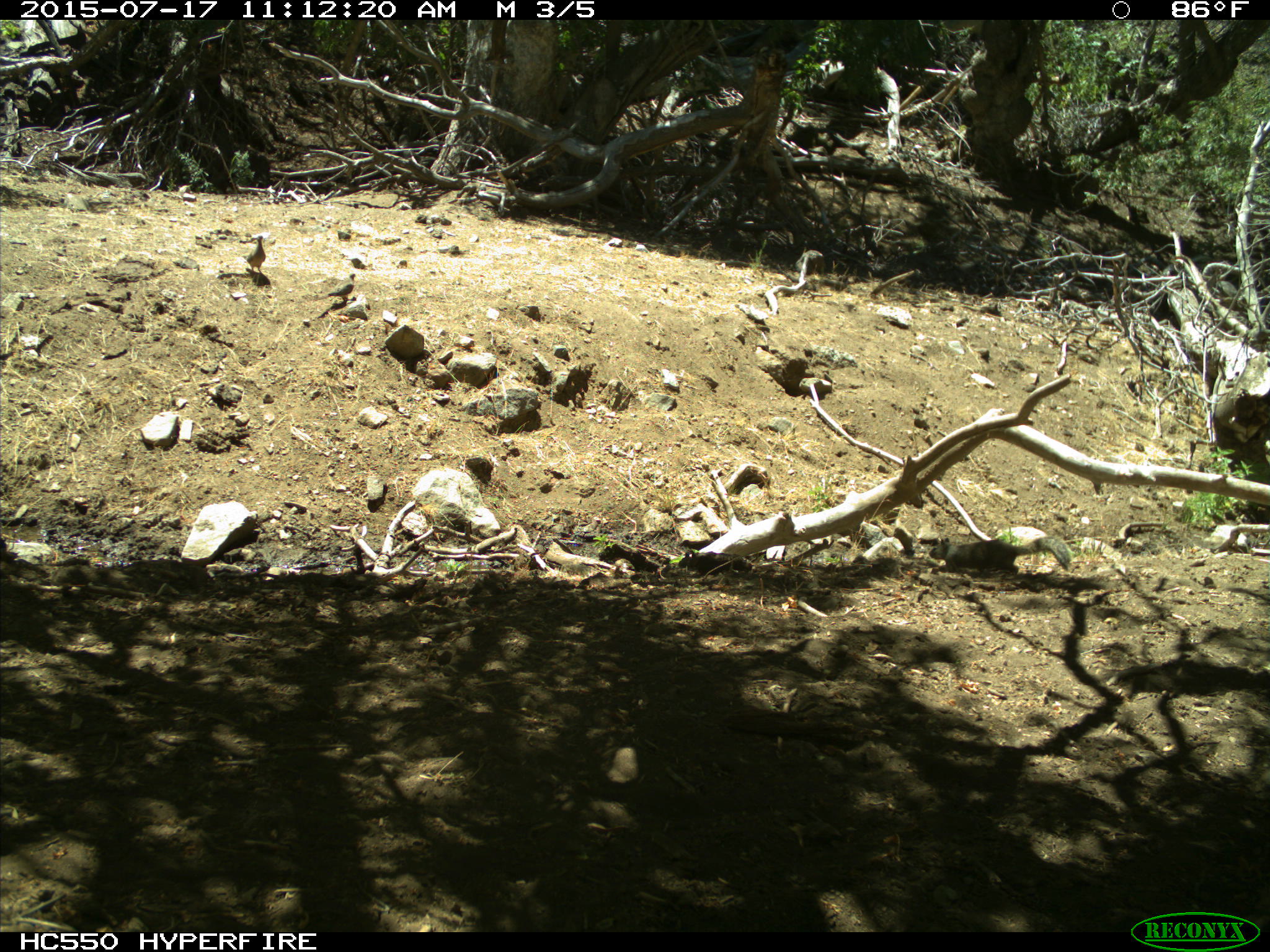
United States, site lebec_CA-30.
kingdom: Animalia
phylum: Chordata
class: Aves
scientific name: Aves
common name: birds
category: unidentified bird